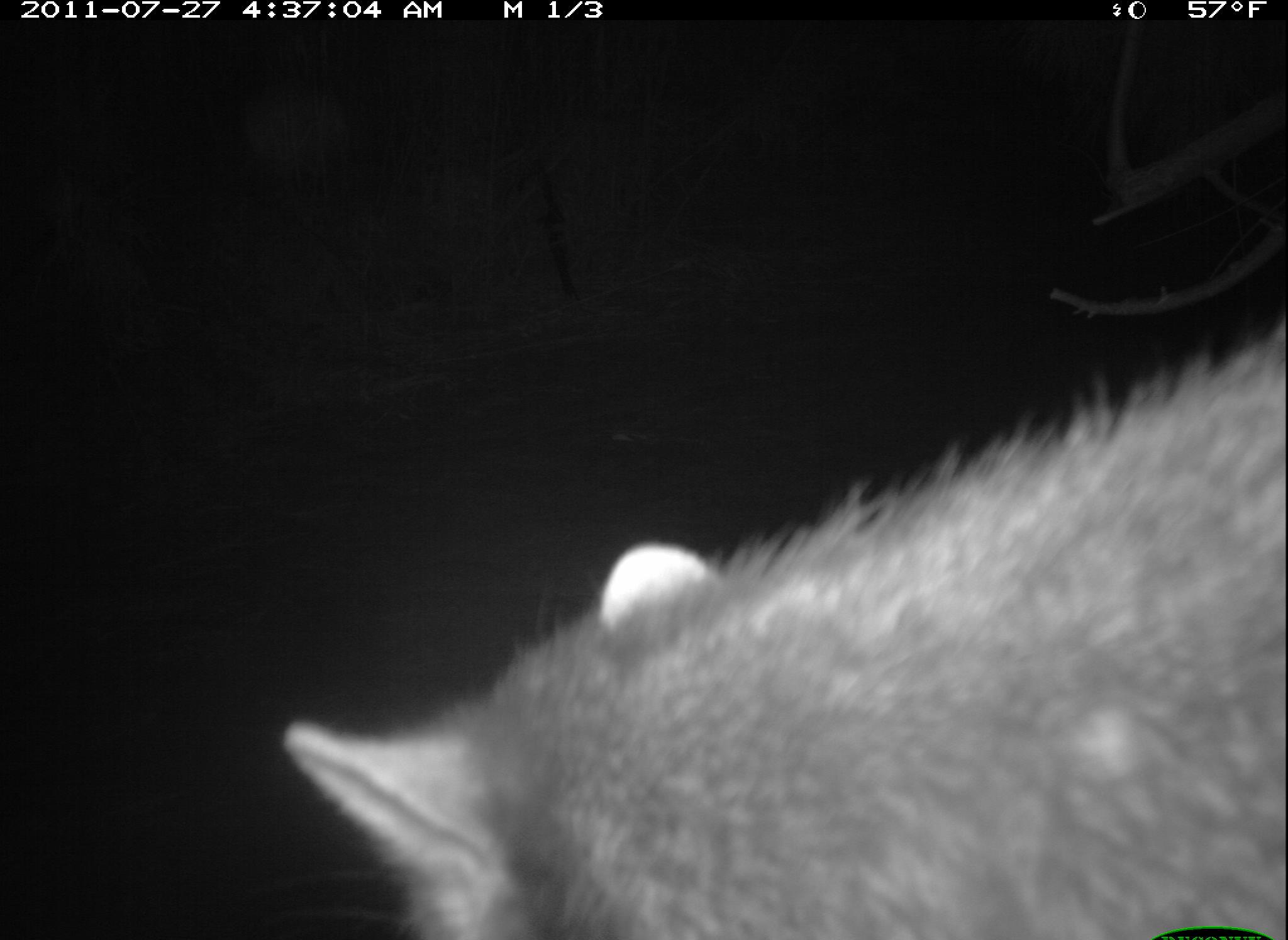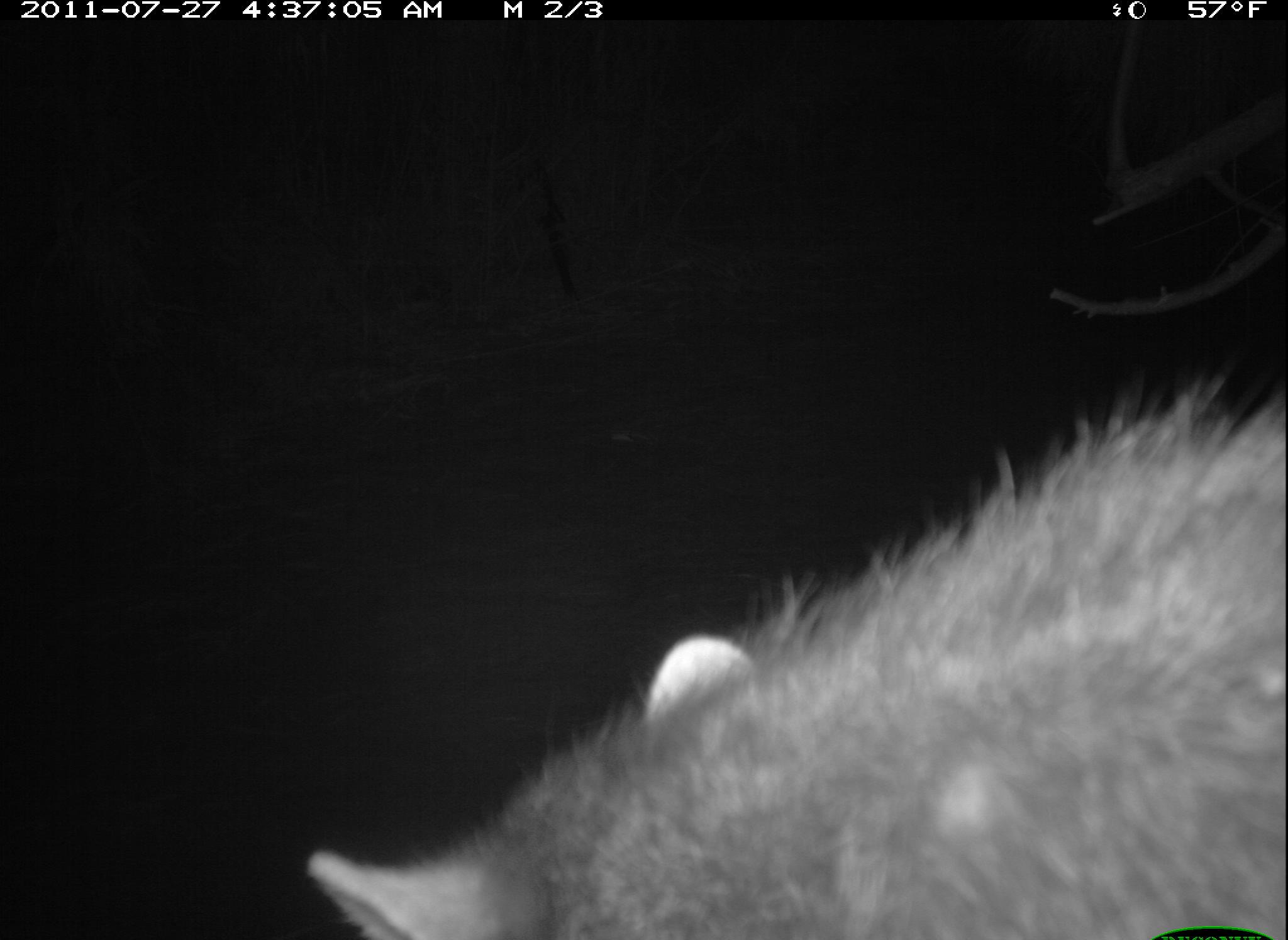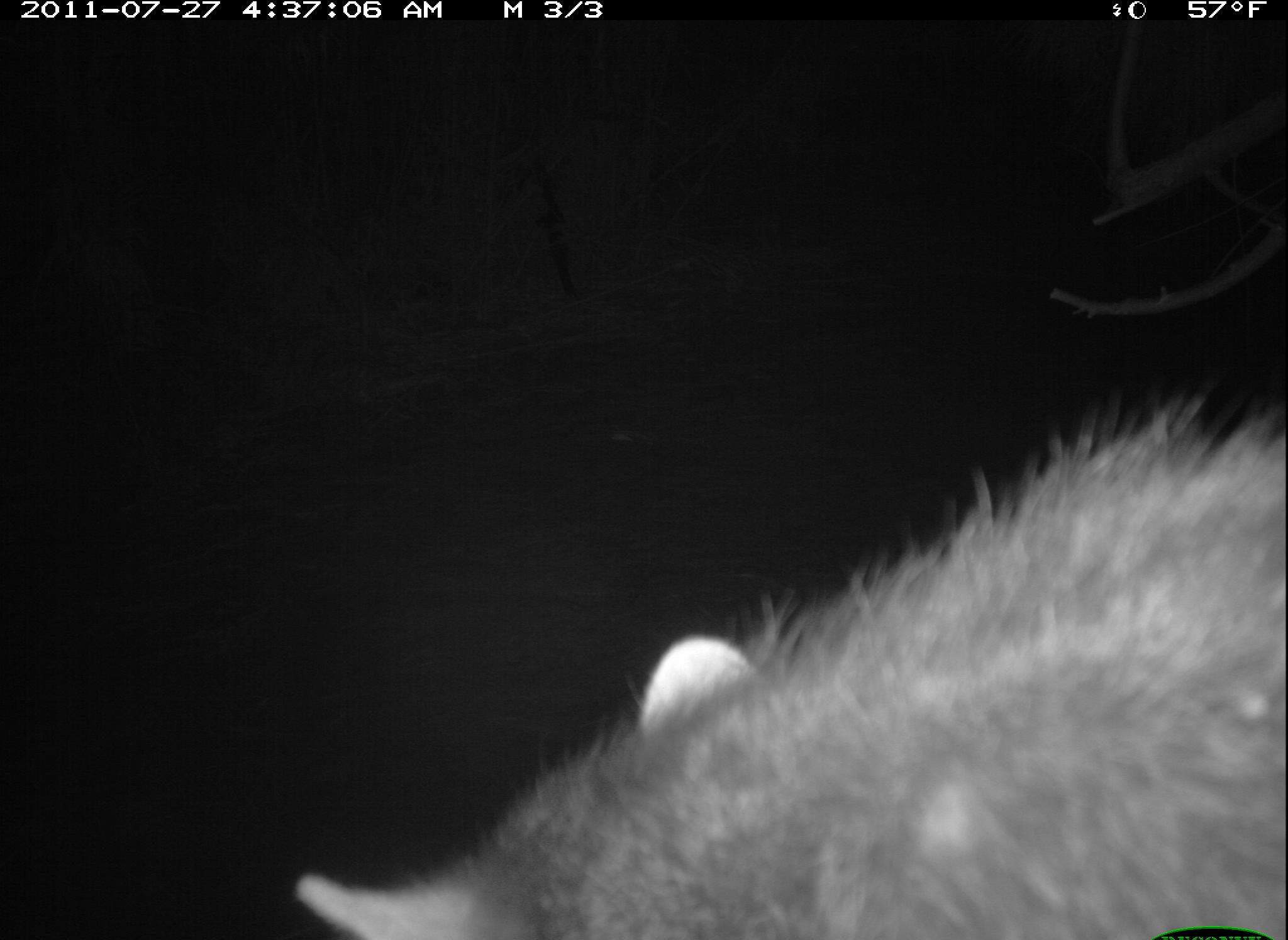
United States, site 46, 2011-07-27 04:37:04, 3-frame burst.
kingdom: Animalia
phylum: Chordata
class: Mammalia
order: Carnivora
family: Procyonidae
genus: Procyon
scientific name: Procyon lotor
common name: raccoon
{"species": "raccoon (Procyon lotor)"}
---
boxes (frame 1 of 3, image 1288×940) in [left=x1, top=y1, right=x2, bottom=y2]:
raccoon: [left=275, top=304, right=1282, bottom=940]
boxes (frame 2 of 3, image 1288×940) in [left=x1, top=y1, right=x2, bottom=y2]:
raccoon: [left=275, top=359, right=1288, bottom=940]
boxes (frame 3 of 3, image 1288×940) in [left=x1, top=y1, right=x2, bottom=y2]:
raccoon: [left=282, top=382, right=1283, bottom=931]